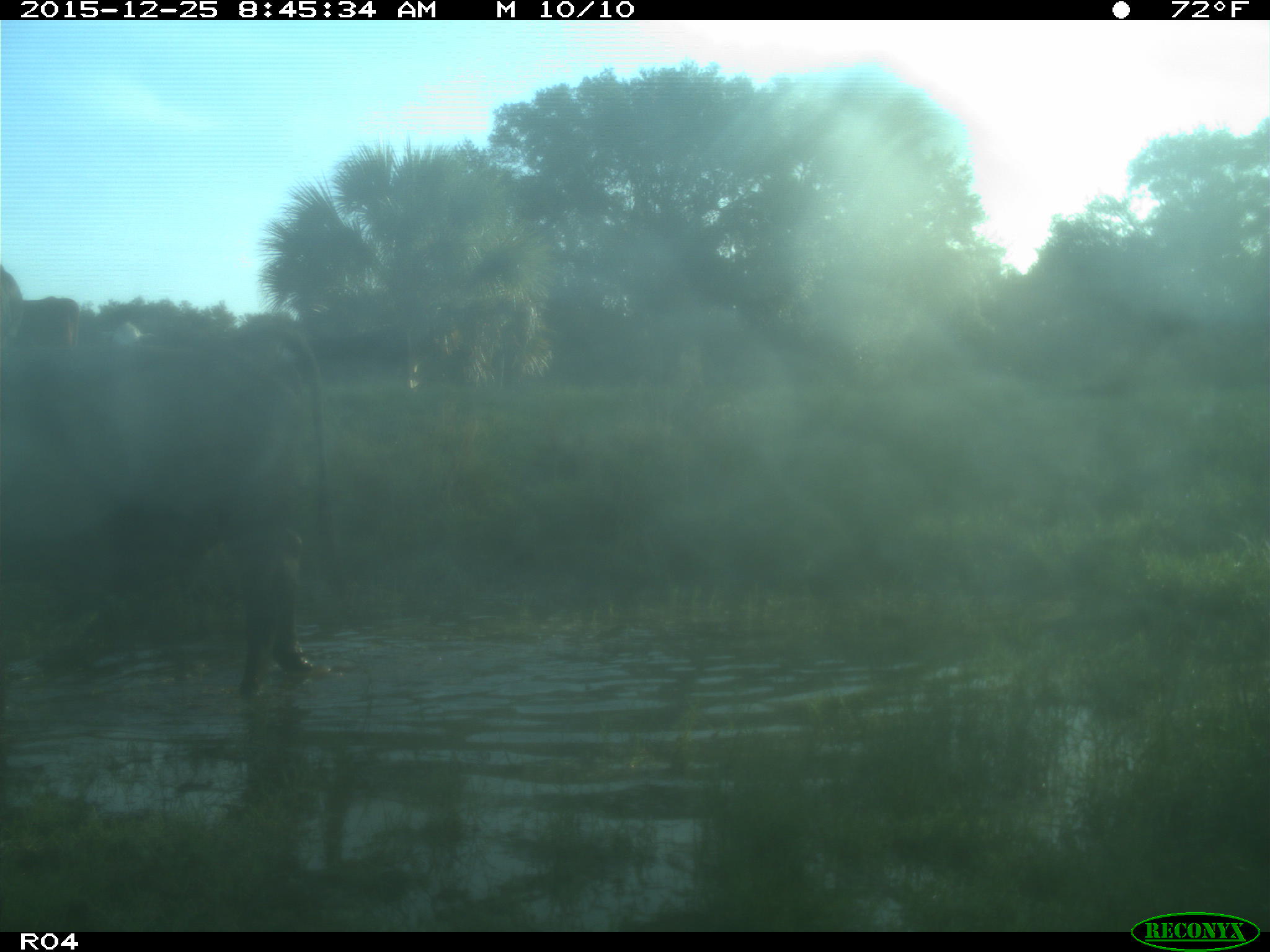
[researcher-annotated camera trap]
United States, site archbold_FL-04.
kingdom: Animalia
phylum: Chordata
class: Mammalia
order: Artiodactyla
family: Bovidae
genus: Bos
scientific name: Bos taurus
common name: domestic cow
Bos taurus (domestic cow).